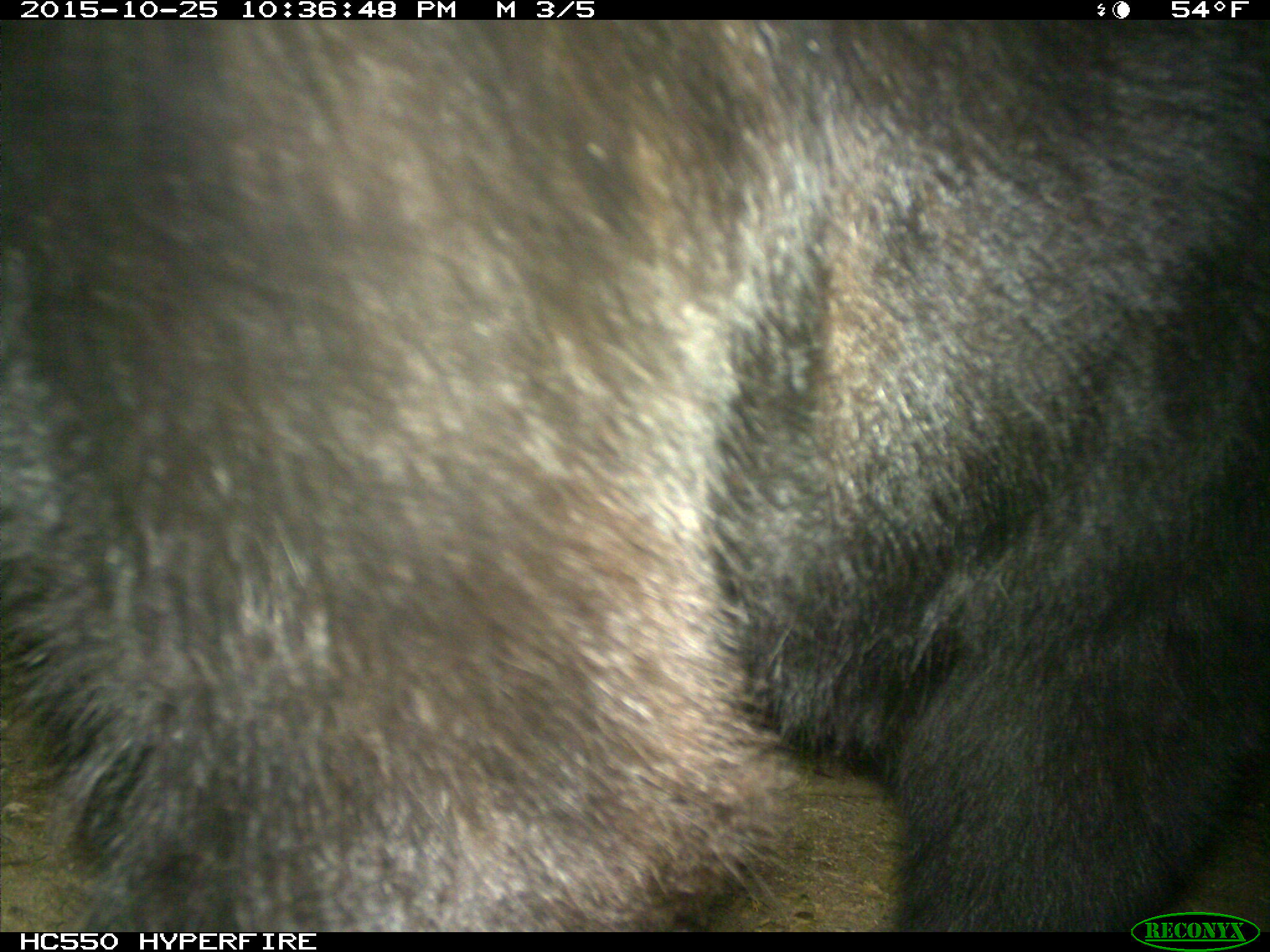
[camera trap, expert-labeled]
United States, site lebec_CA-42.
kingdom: Animalia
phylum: Chordata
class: Mammalia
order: Carnivora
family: Ursidae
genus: Ursus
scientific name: Ursus americanus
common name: american black bear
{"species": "Ursus americanus (american black bear)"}